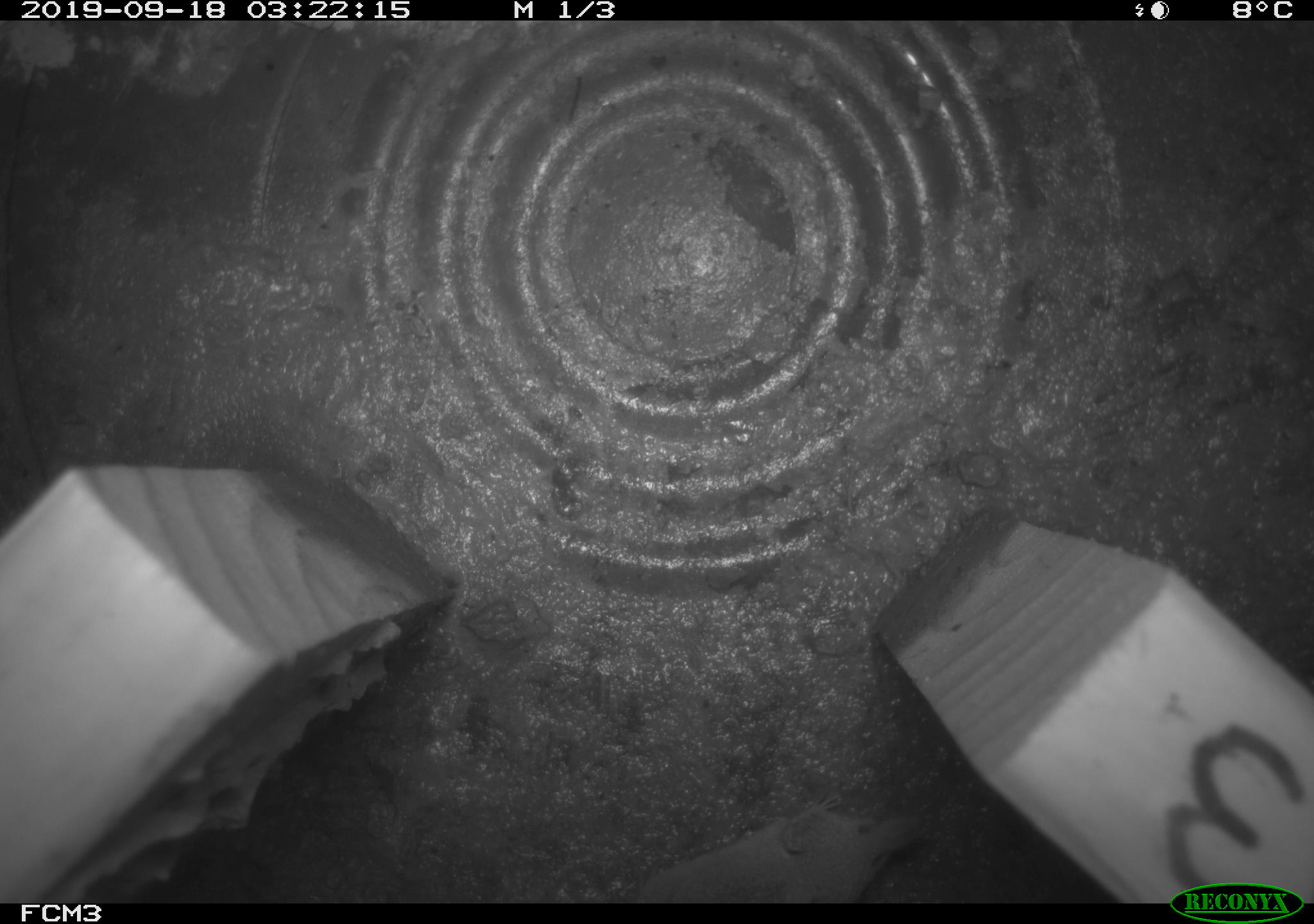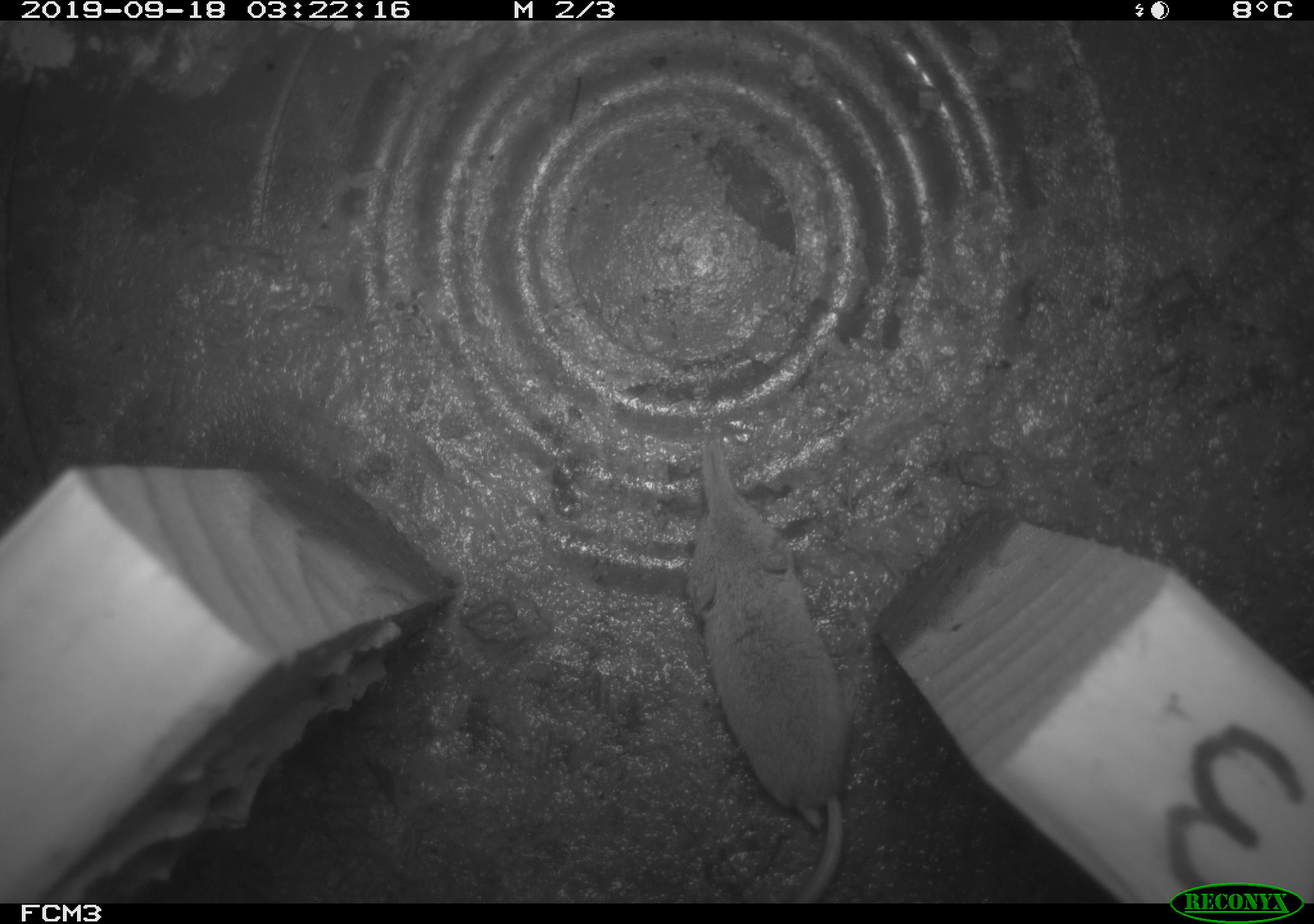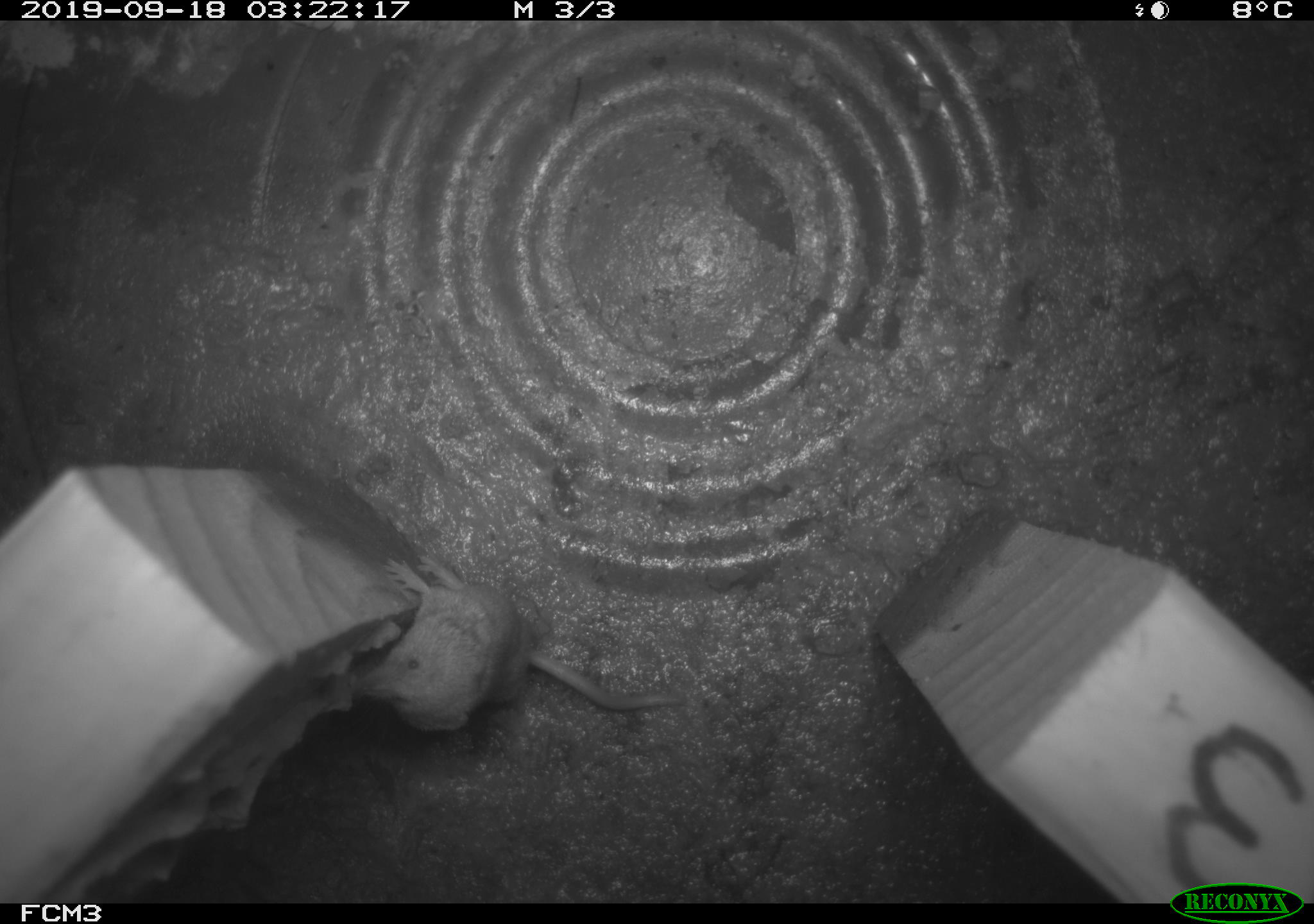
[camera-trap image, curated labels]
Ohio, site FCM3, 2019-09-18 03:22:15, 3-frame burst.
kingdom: Animalia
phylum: Chordata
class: Mammalia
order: Eulipotyphla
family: Soricidae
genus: Sorex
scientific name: Sorex cinereus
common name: masked shrew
Masked shrew (Sorex cinereus).